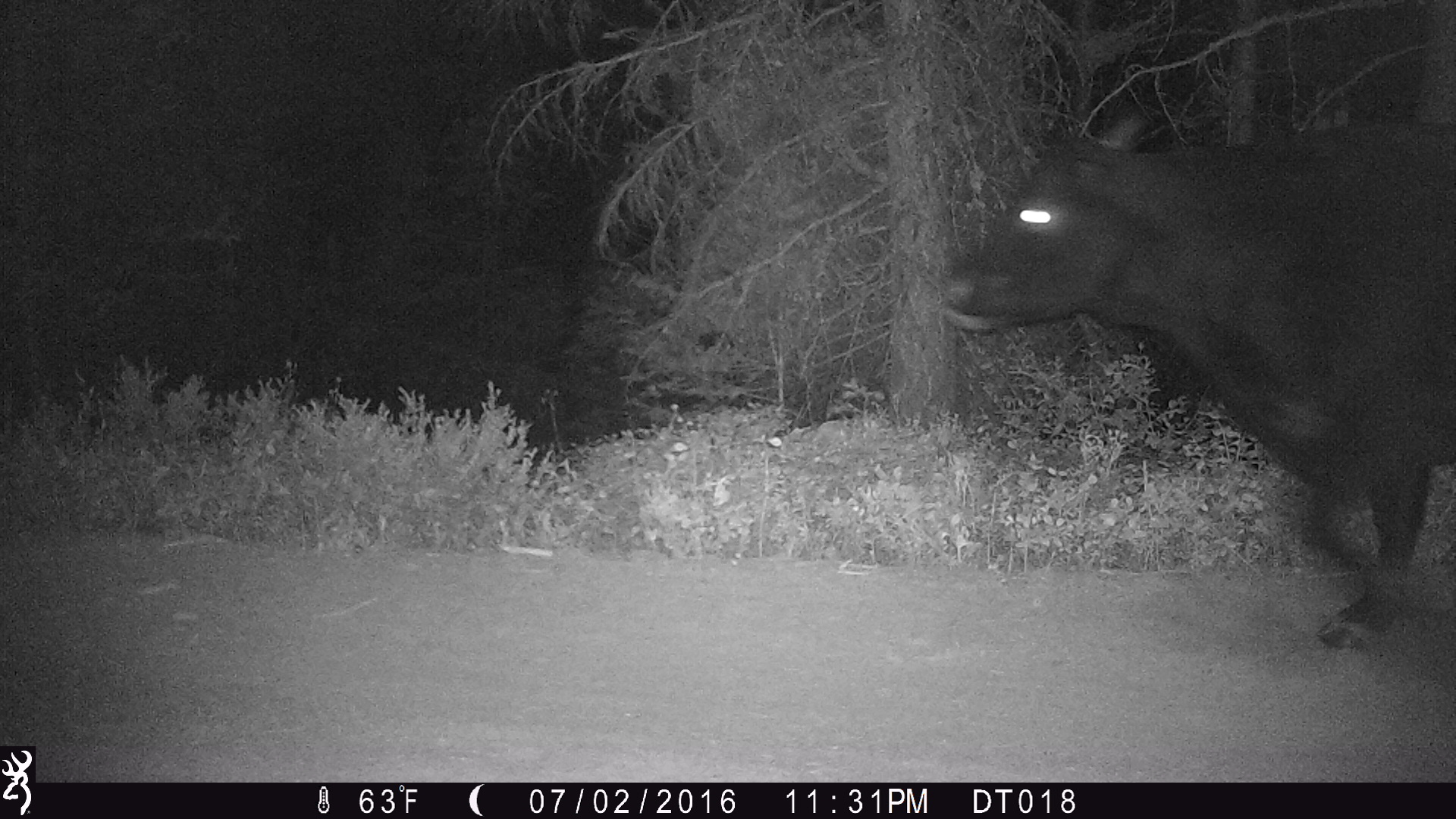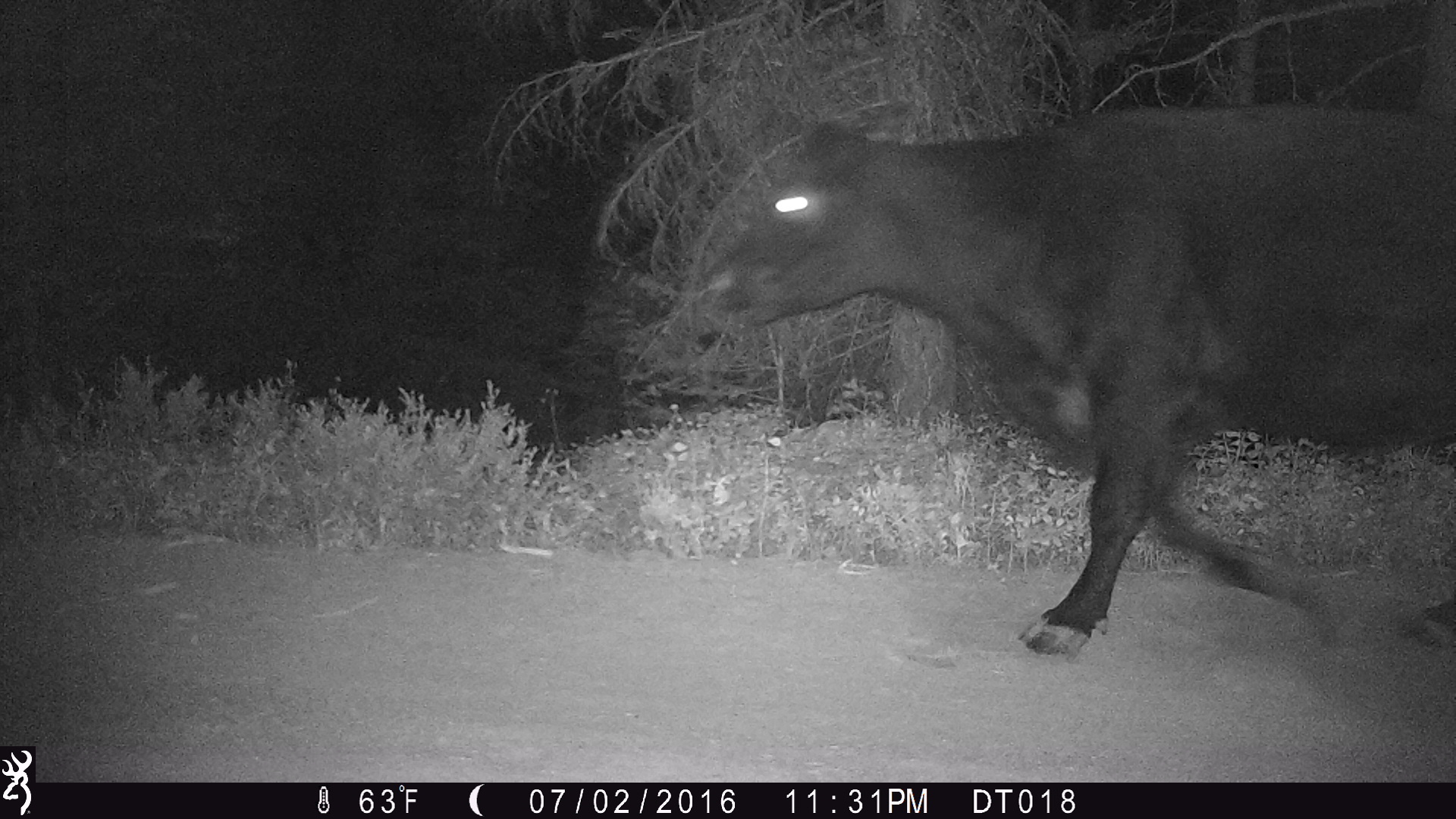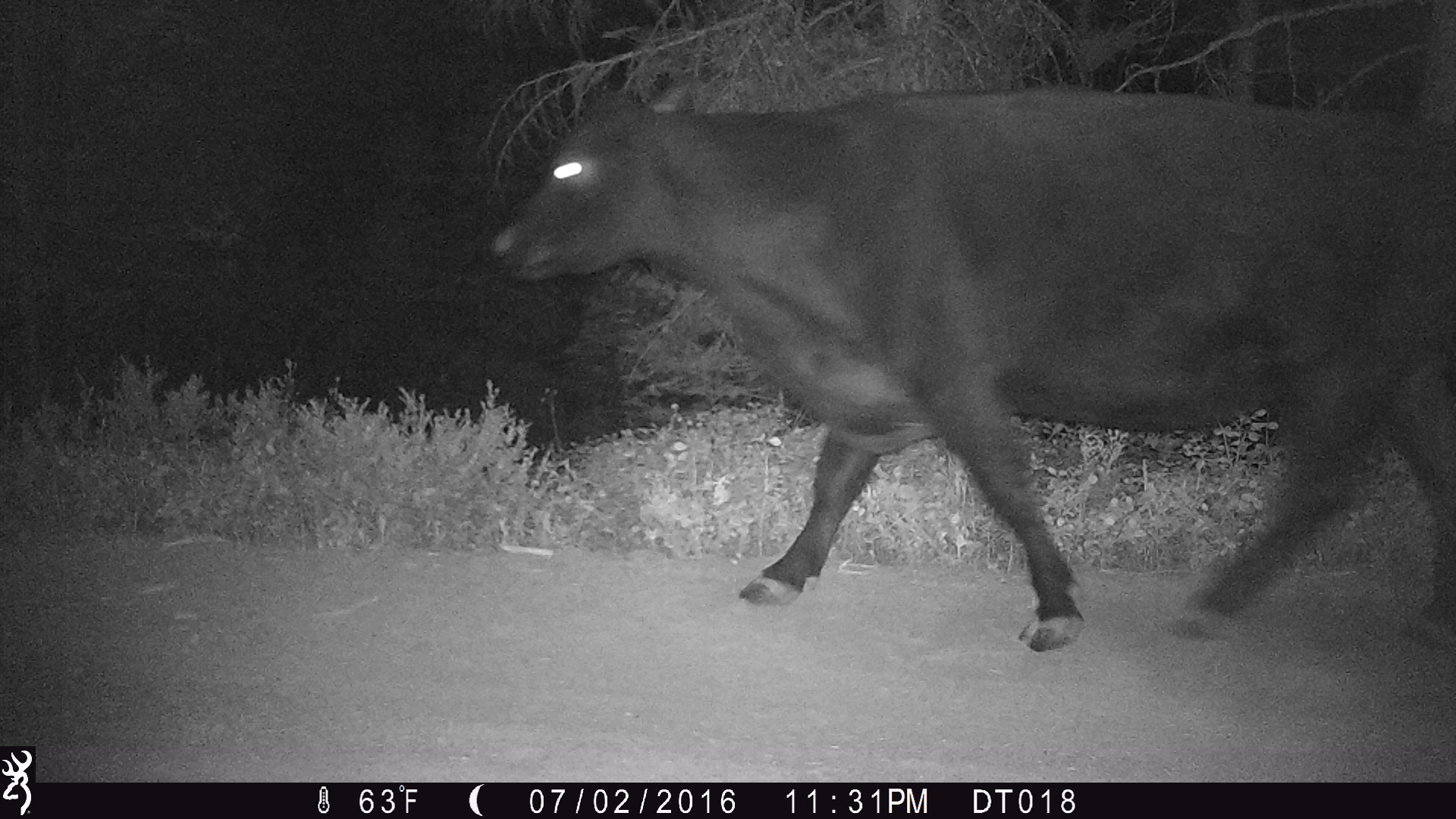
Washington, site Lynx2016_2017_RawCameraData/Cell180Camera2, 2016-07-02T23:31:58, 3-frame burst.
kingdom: Animalia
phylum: Chordata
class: Mammalia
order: Artiodactyla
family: Bovidae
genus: Bos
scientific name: Bos taurus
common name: domestic cattle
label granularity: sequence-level